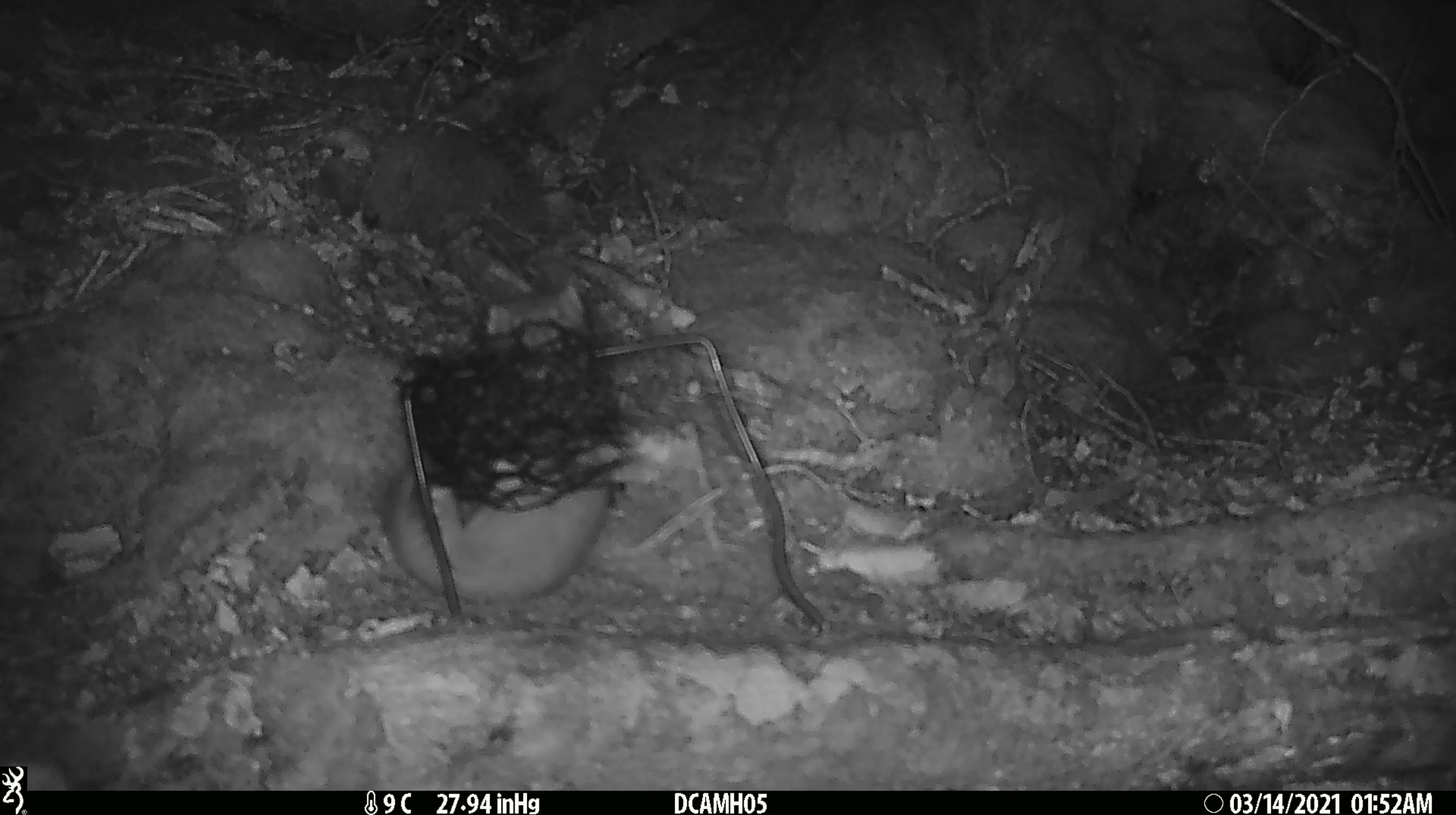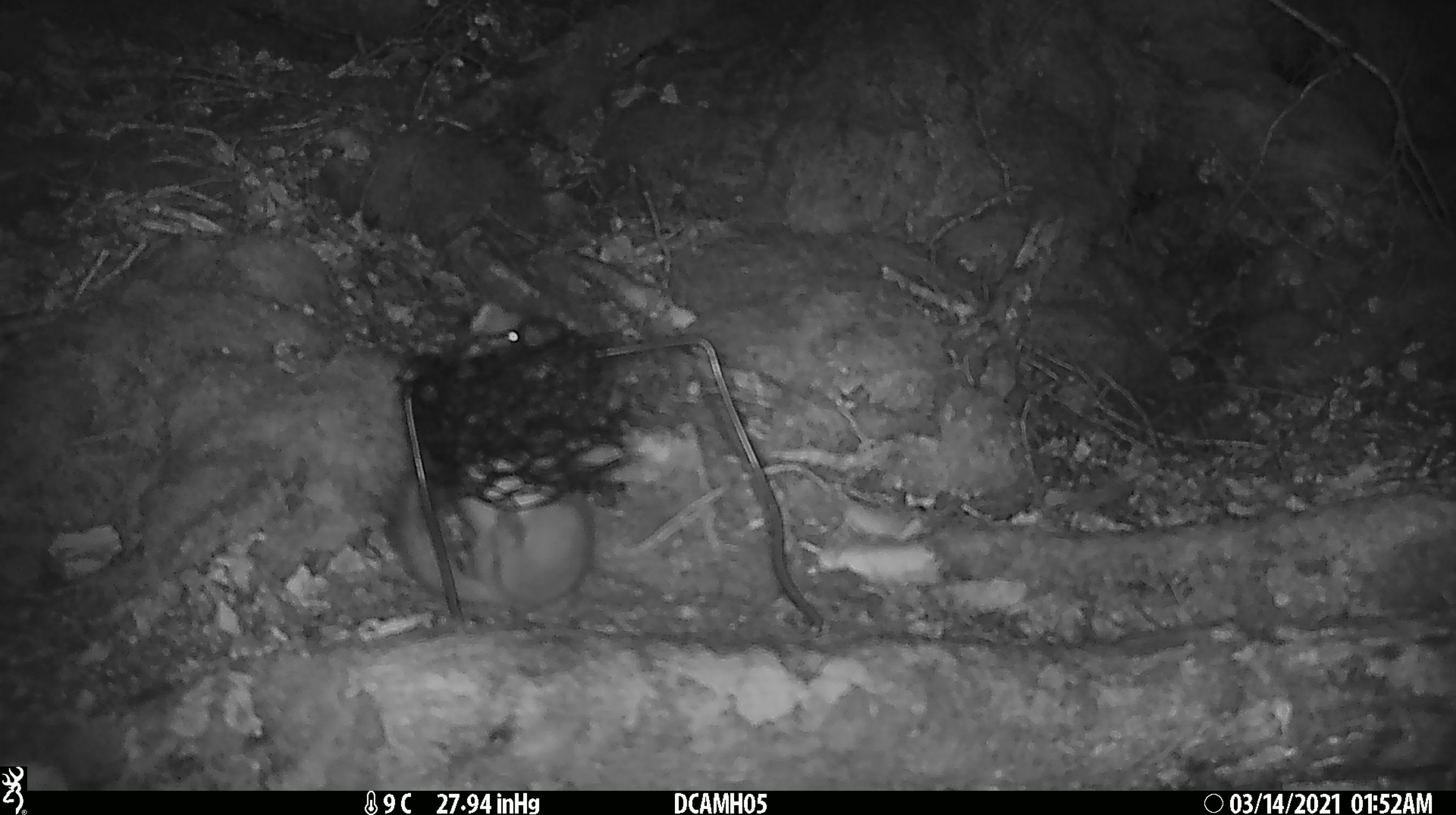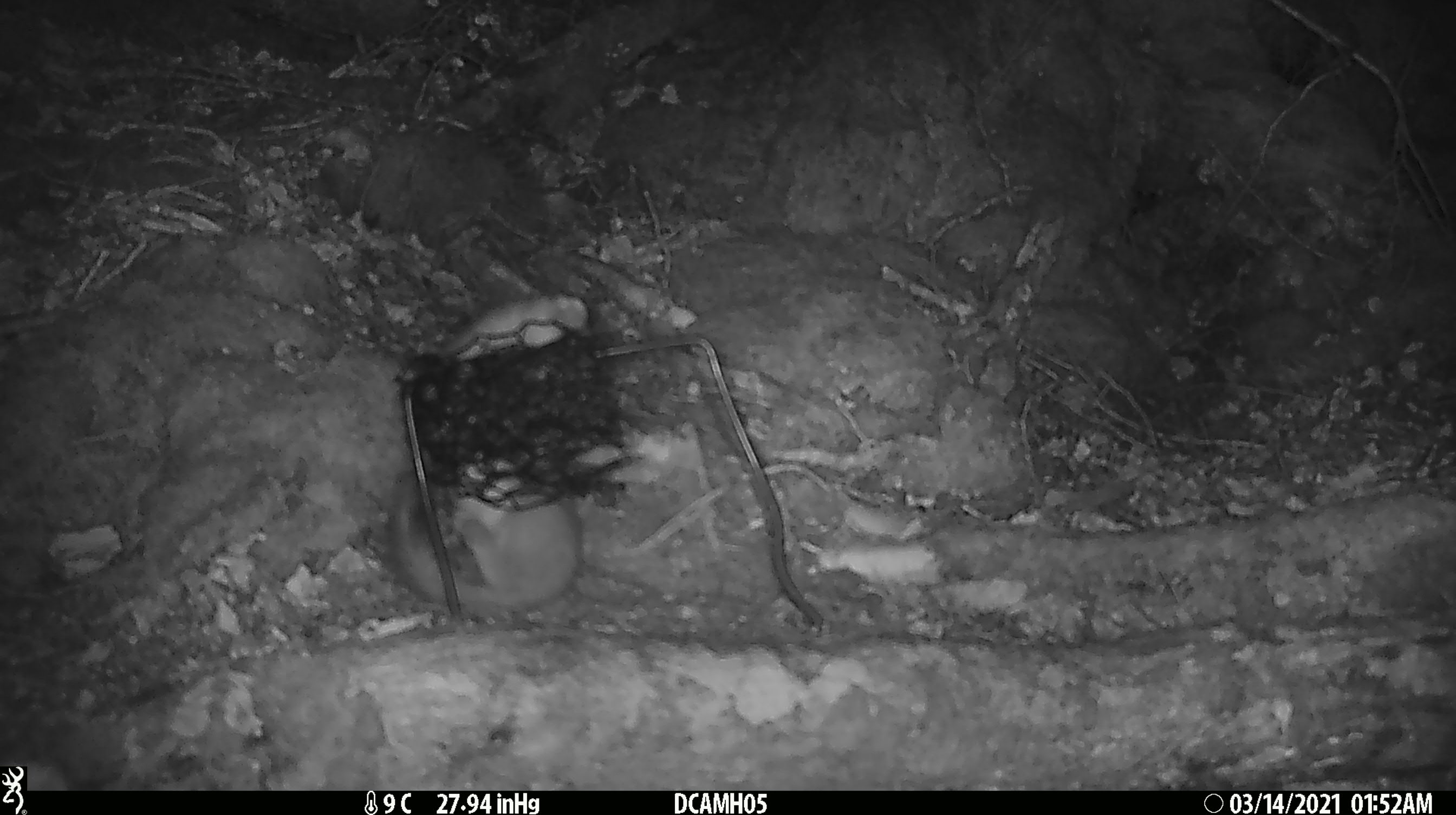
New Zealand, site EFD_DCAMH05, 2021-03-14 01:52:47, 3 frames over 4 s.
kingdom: Animalia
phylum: Chordata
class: Mammalia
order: Carnivora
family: Mustelidae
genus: Mustela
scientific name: Mustela erminea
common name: stoat